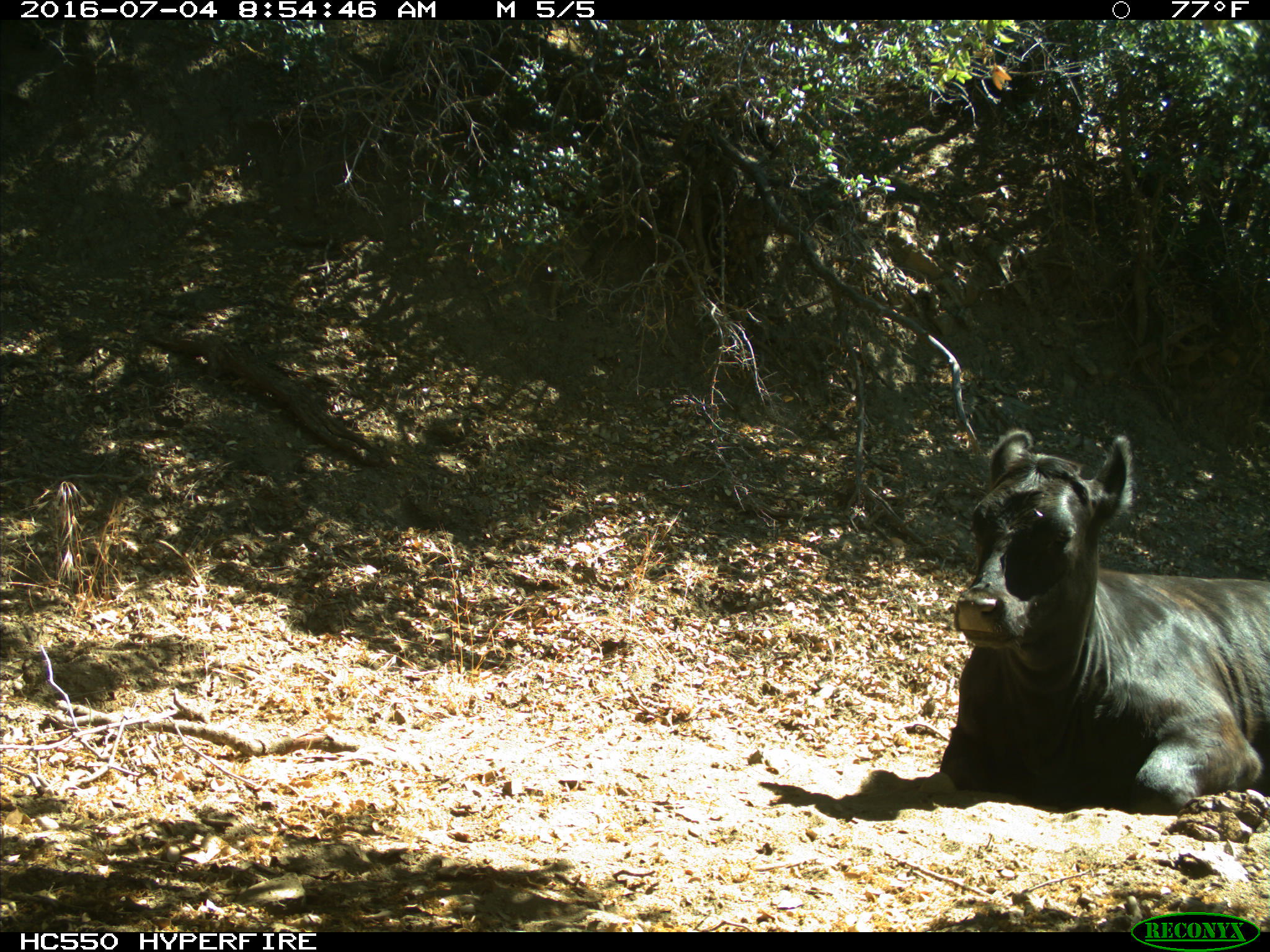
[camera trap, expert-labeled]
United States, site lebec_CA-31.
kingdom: Animalia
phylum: Chordata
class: Mammalia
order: Artiodactyla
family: Bovidae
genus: Bos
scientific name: Bos taurus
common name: domestic cow